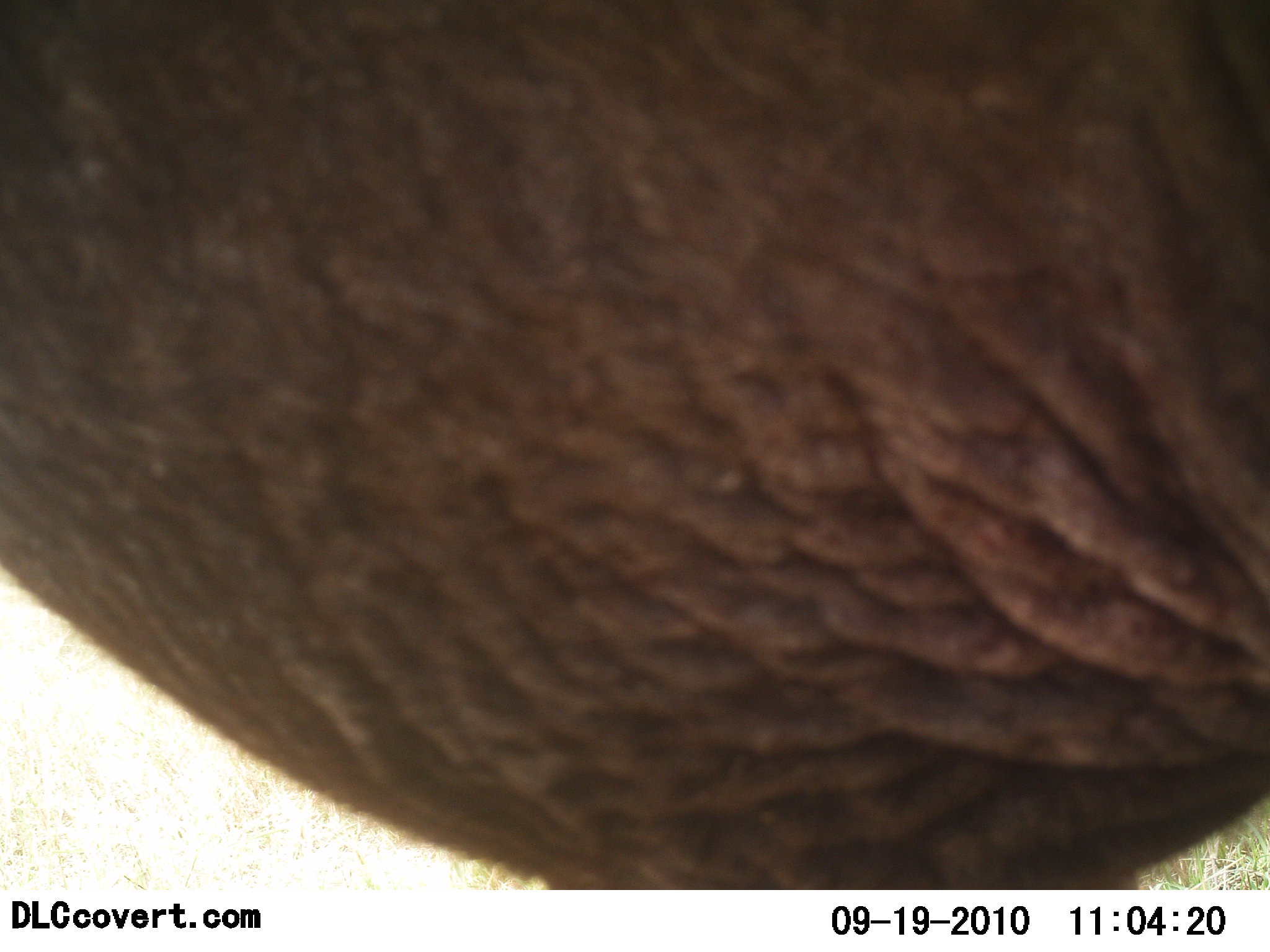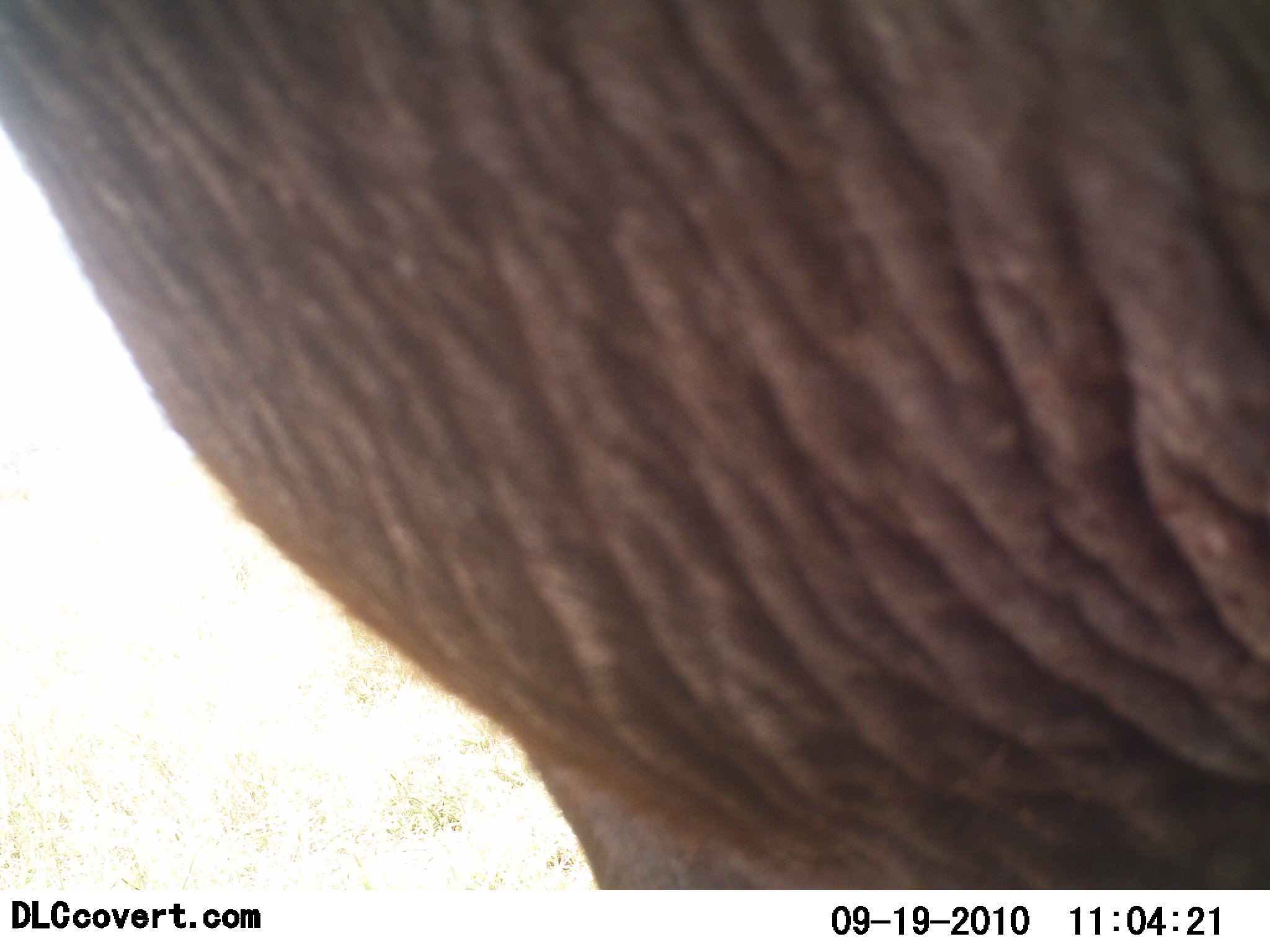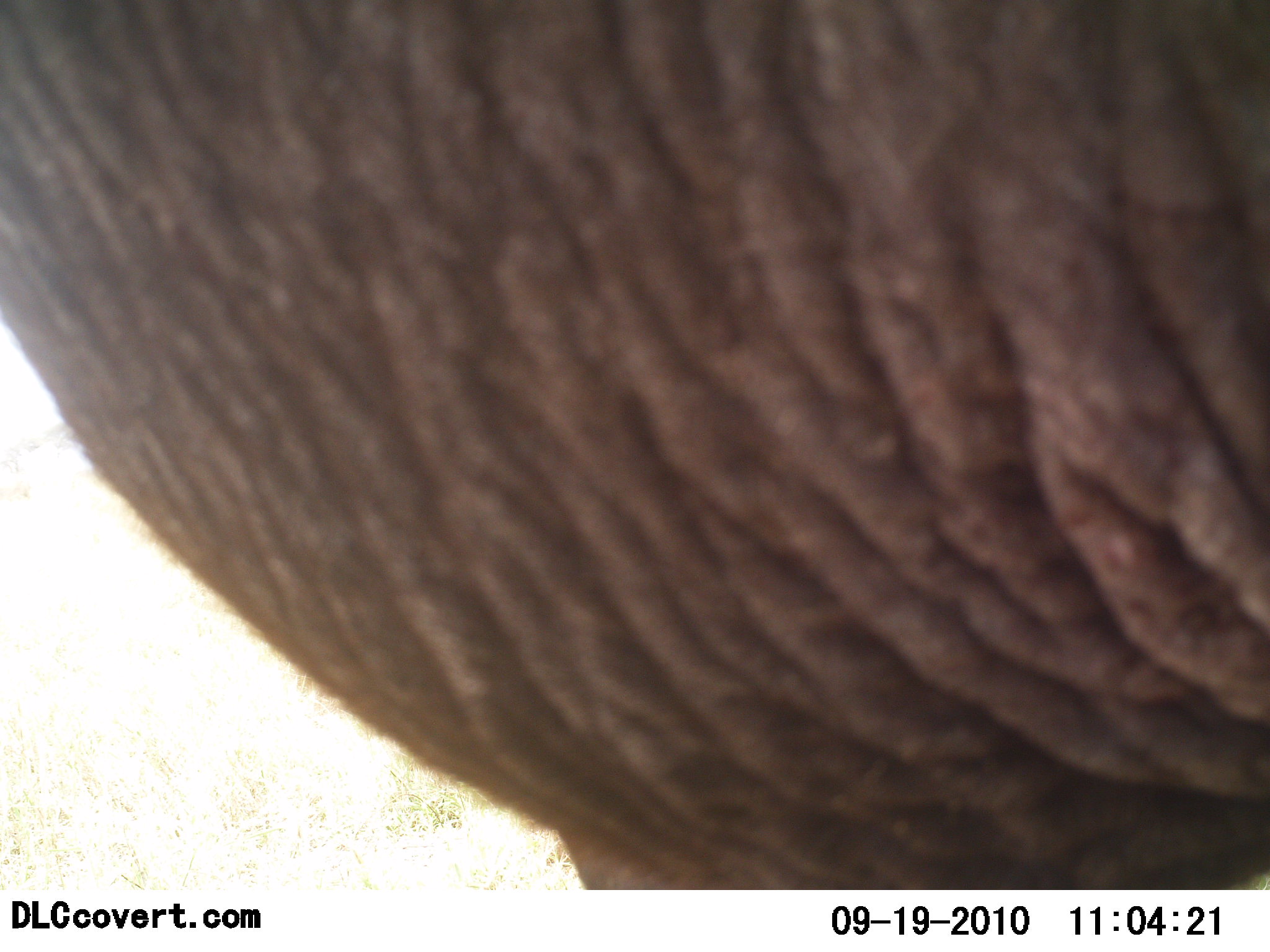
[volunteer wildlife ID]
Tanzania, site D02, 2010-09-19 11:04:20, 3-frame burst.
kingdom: Animalia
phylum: Chordata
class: Mammalia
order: Proboscidea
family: Elephantidae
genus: Loxodonta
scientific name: Loxodonta africana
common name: african bush elephant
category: elephant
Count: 1.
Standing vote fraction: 50%.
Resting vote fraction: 0%.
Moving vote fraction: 33%.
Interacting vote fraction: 17%.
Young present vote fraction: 0%.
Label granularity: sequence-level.